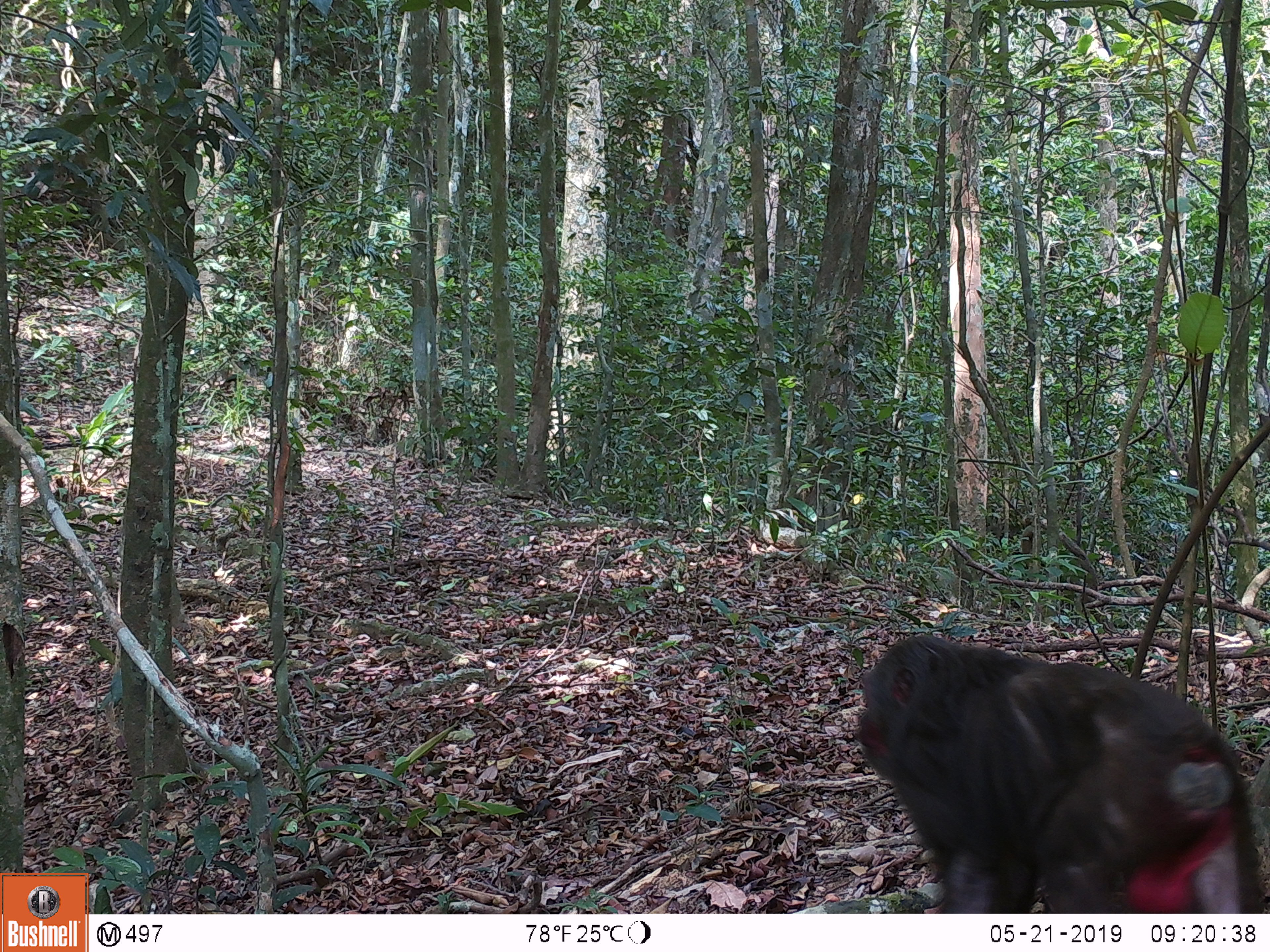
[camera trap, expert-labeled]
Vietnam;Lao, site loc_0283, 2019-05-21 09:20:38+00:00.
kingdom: Animalia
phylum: Chordata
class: Mammalia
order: Primates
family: Cercopithecidae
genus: Macaca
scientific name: Macaca arctoides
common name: stump-tailed macaque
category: stump tailed macaque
Stump tailed macaque (stump-tailed macaque) (Macaca arctoides). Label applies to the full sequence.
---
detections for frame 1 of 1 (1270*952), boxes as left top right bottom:
stump tailed macaque: 854 633 1265 913